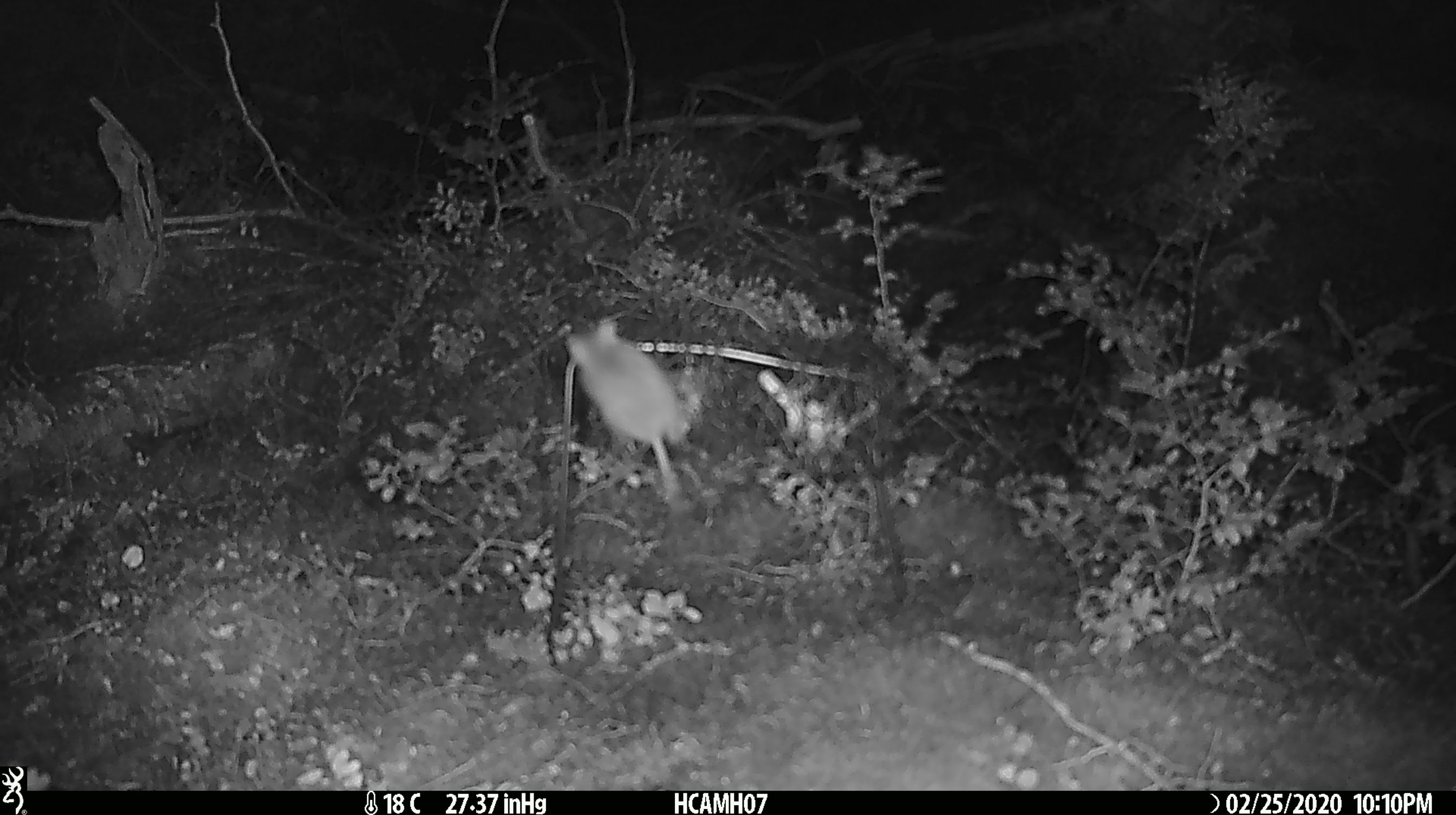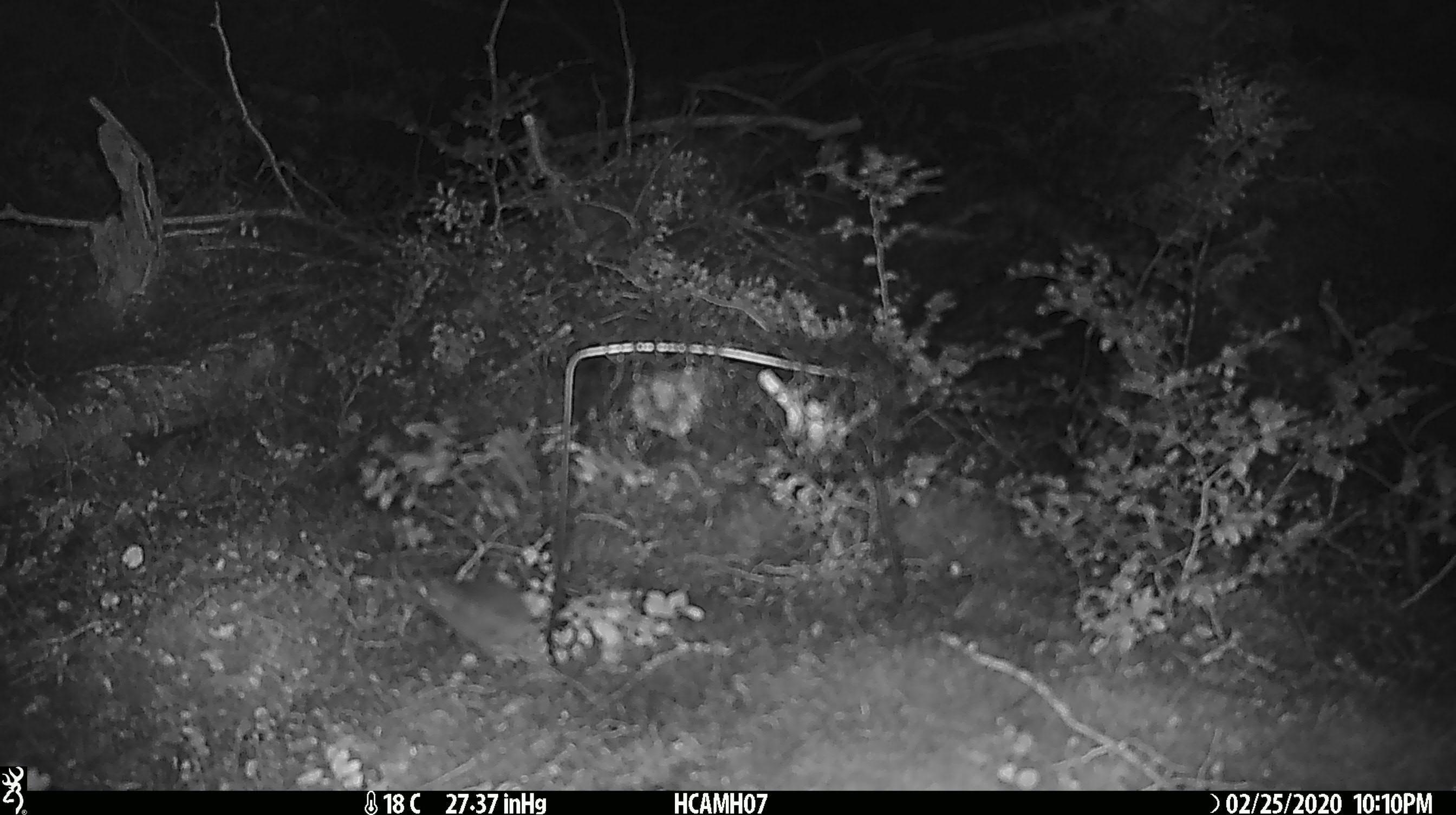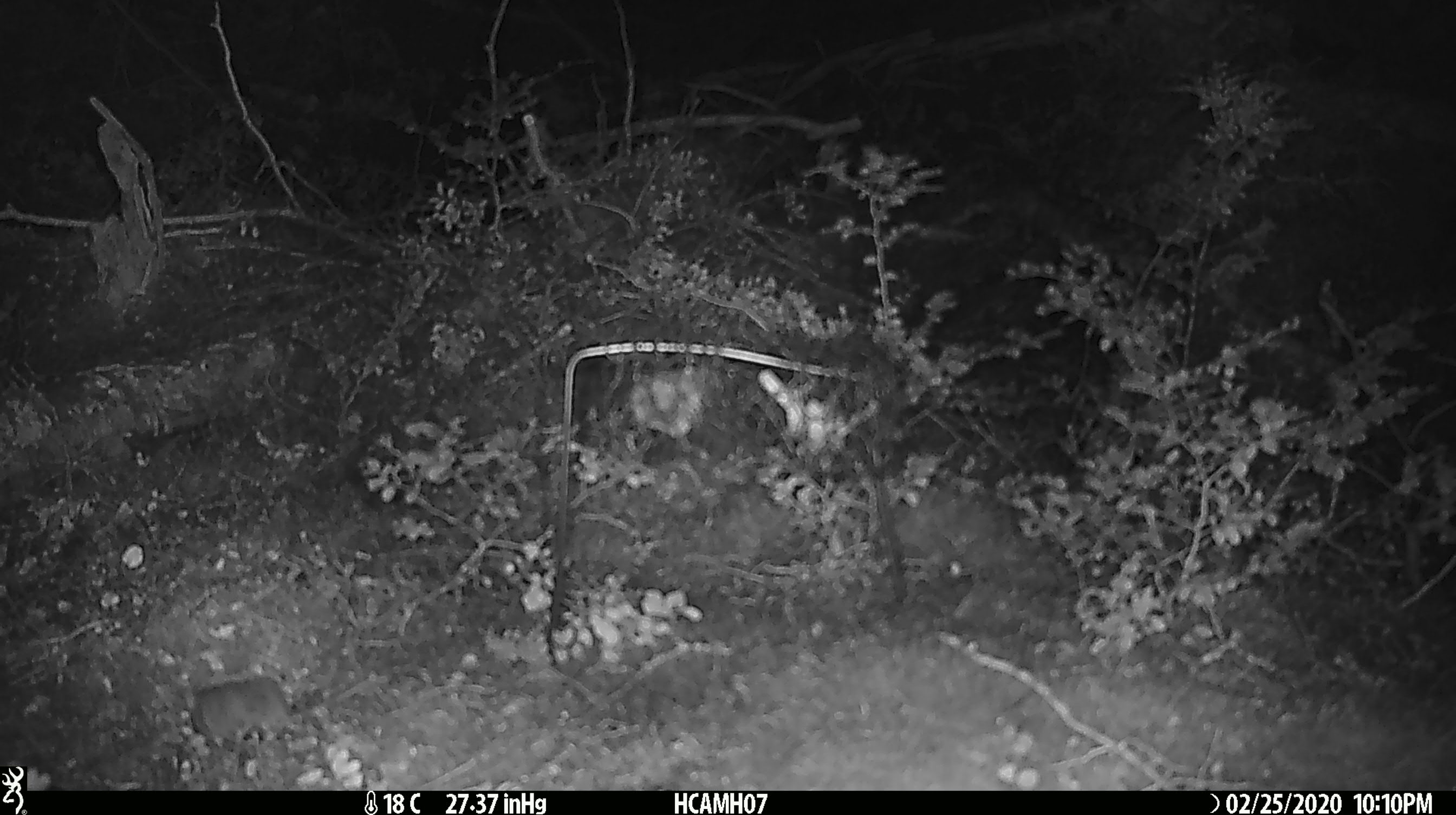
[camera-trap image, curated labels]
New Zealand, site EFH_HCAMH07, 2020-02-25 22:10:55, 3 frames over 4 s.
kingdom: Animalia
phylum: Chordata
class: Mammalia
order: Rodentia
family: Muridae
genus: Mus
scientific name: Mus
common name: mouse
Mouse (Mus).